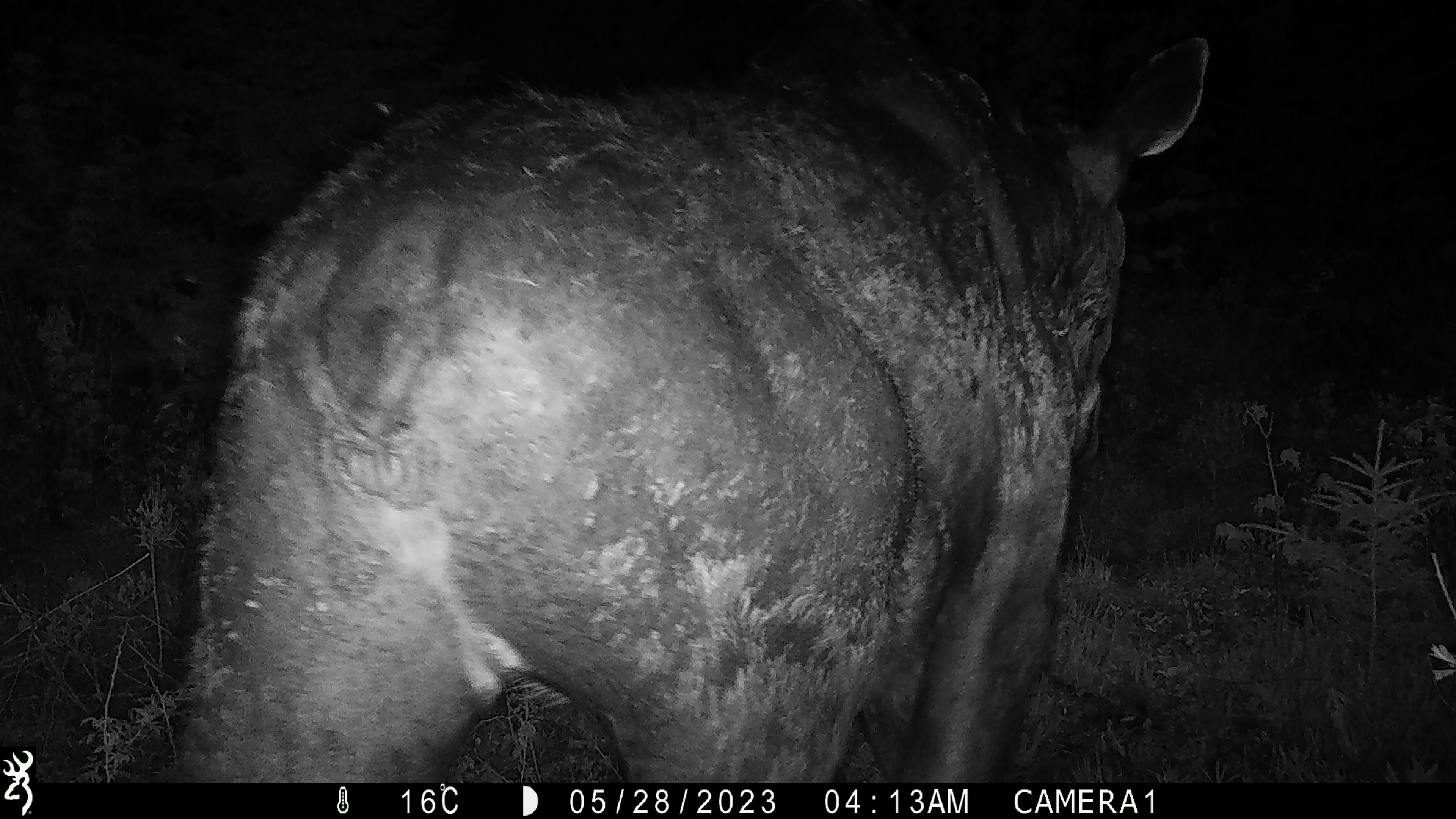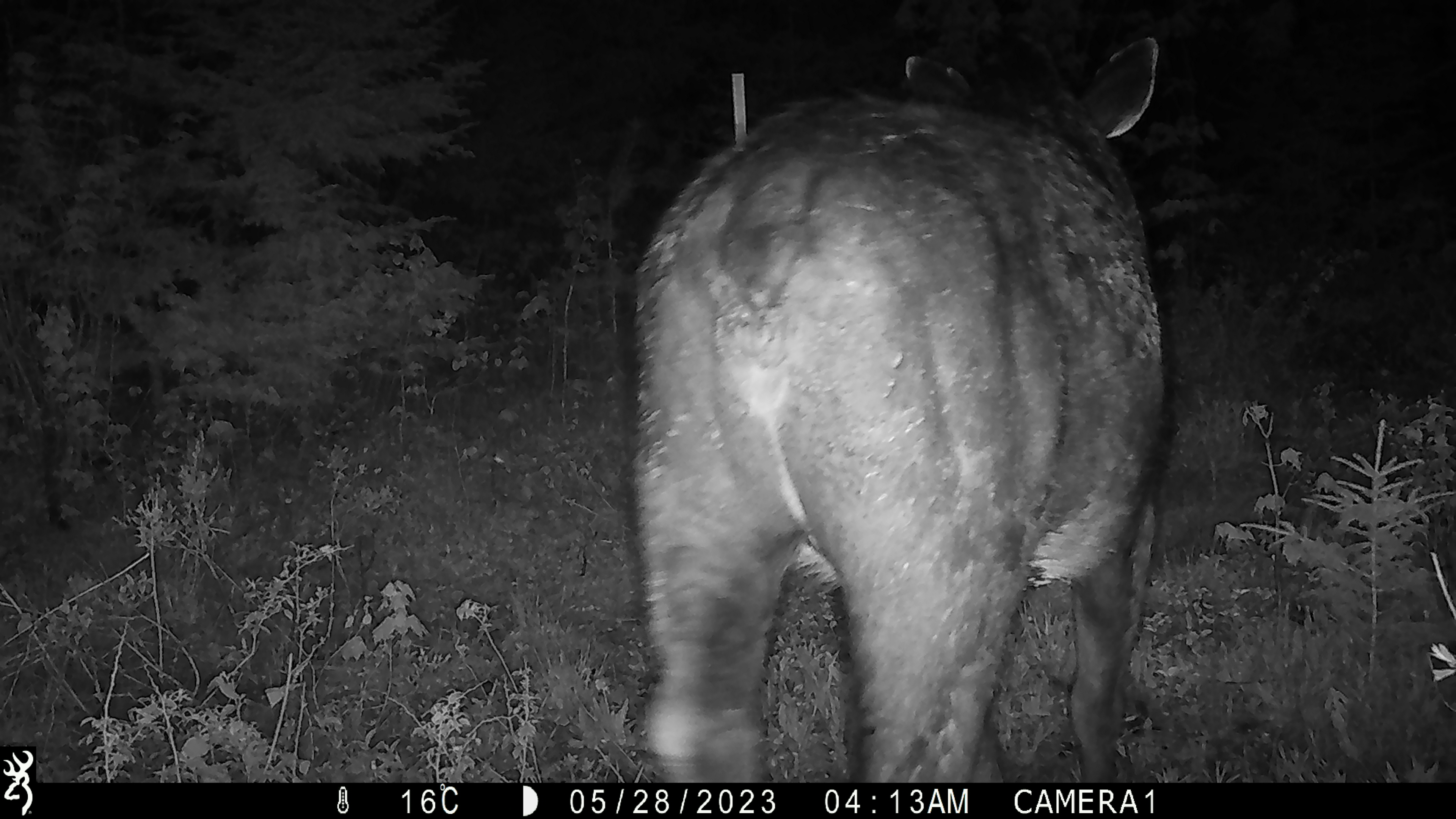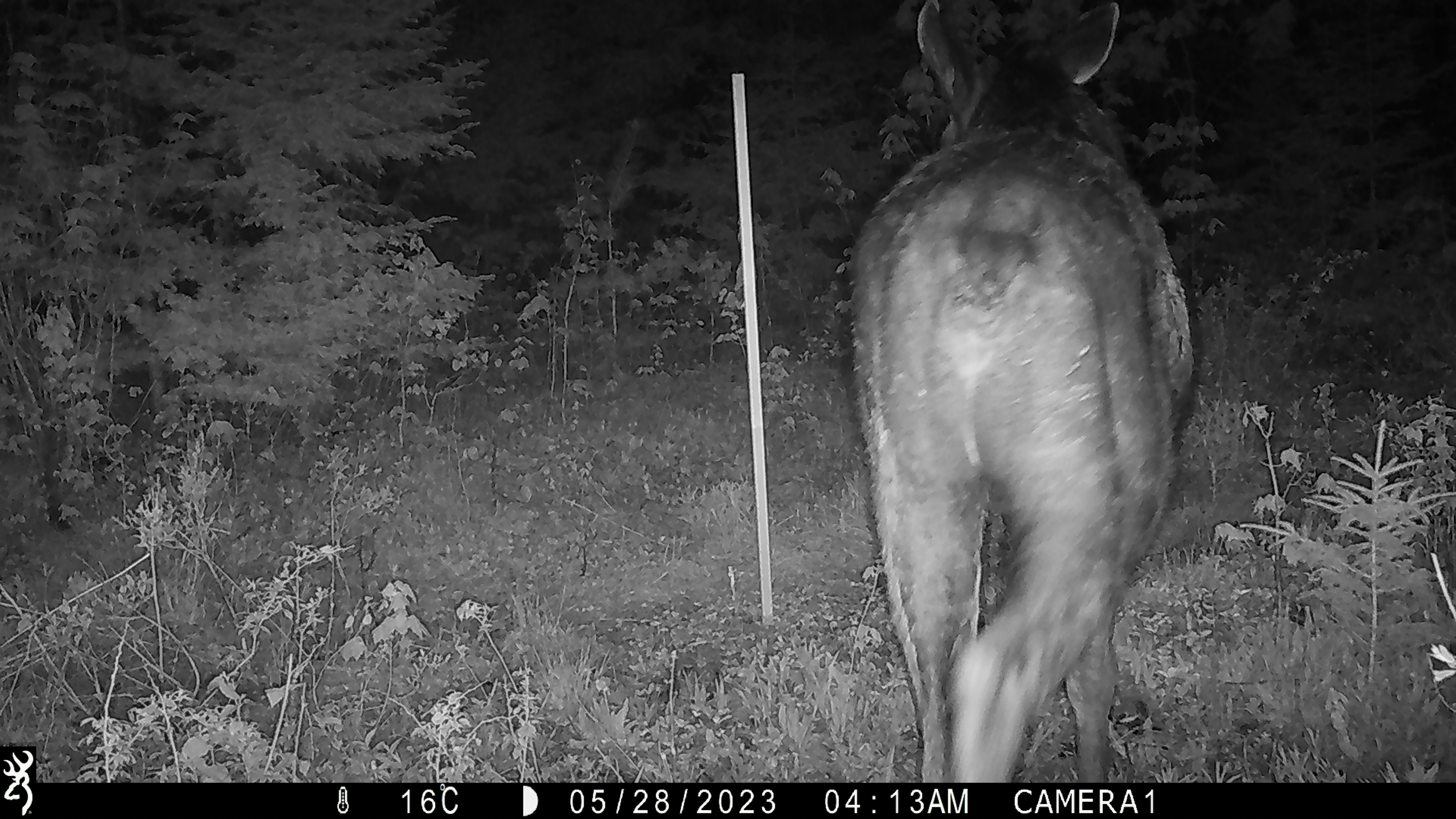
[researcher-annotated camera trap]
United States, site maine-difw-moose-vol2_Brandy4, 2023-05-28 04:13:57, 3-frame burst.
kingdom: Animalia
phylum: Chordata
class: Mammalia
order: Artiodactyla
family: Cervidae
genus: Alces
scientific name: Alces alces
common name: moose